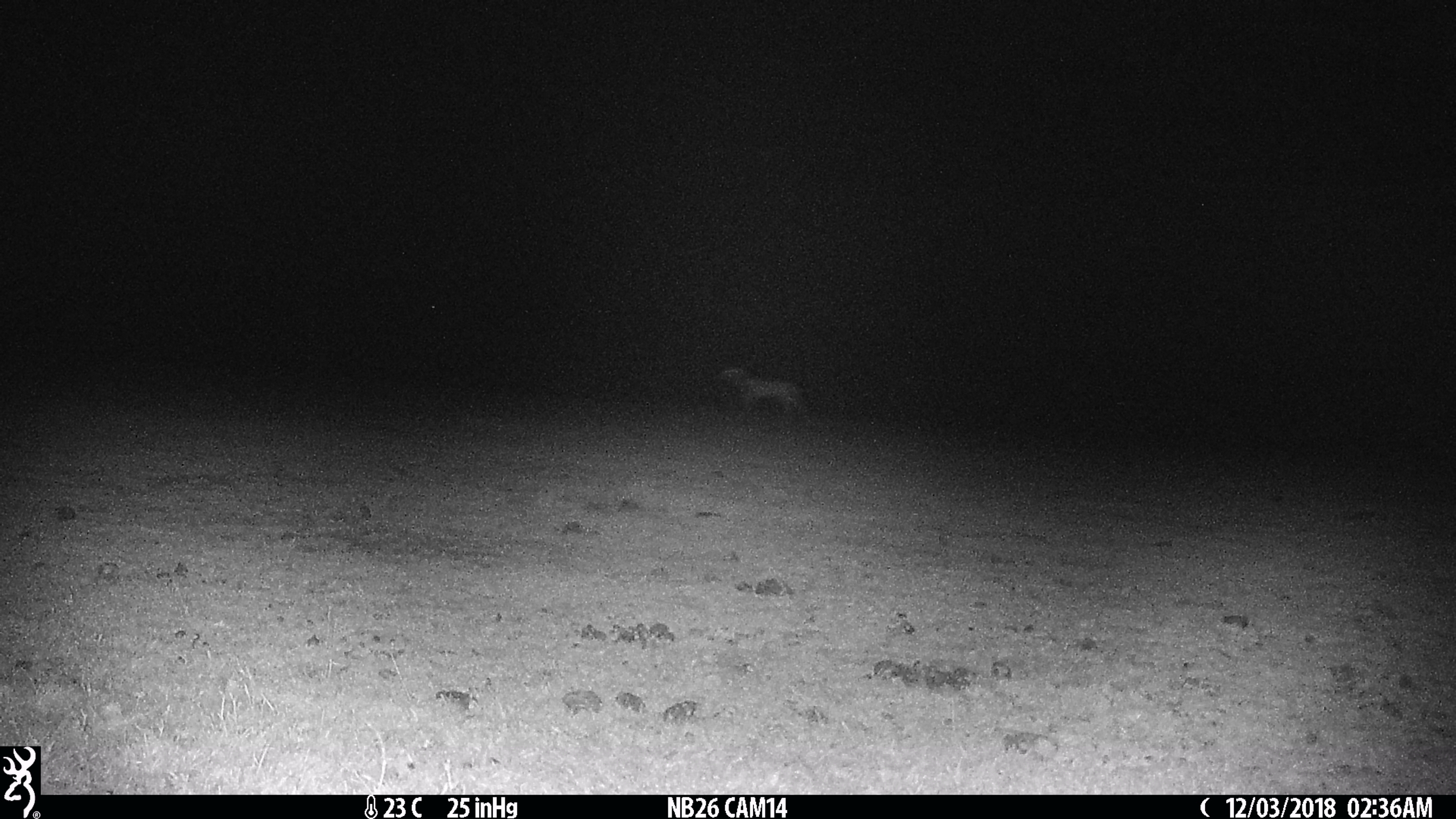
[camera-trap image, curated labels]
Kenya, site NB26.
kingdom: Animalia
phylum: Chordata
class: Mammalia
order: Carnivora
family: Felidae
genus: Panthera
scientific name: Panthera leo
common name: female lion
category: lion female